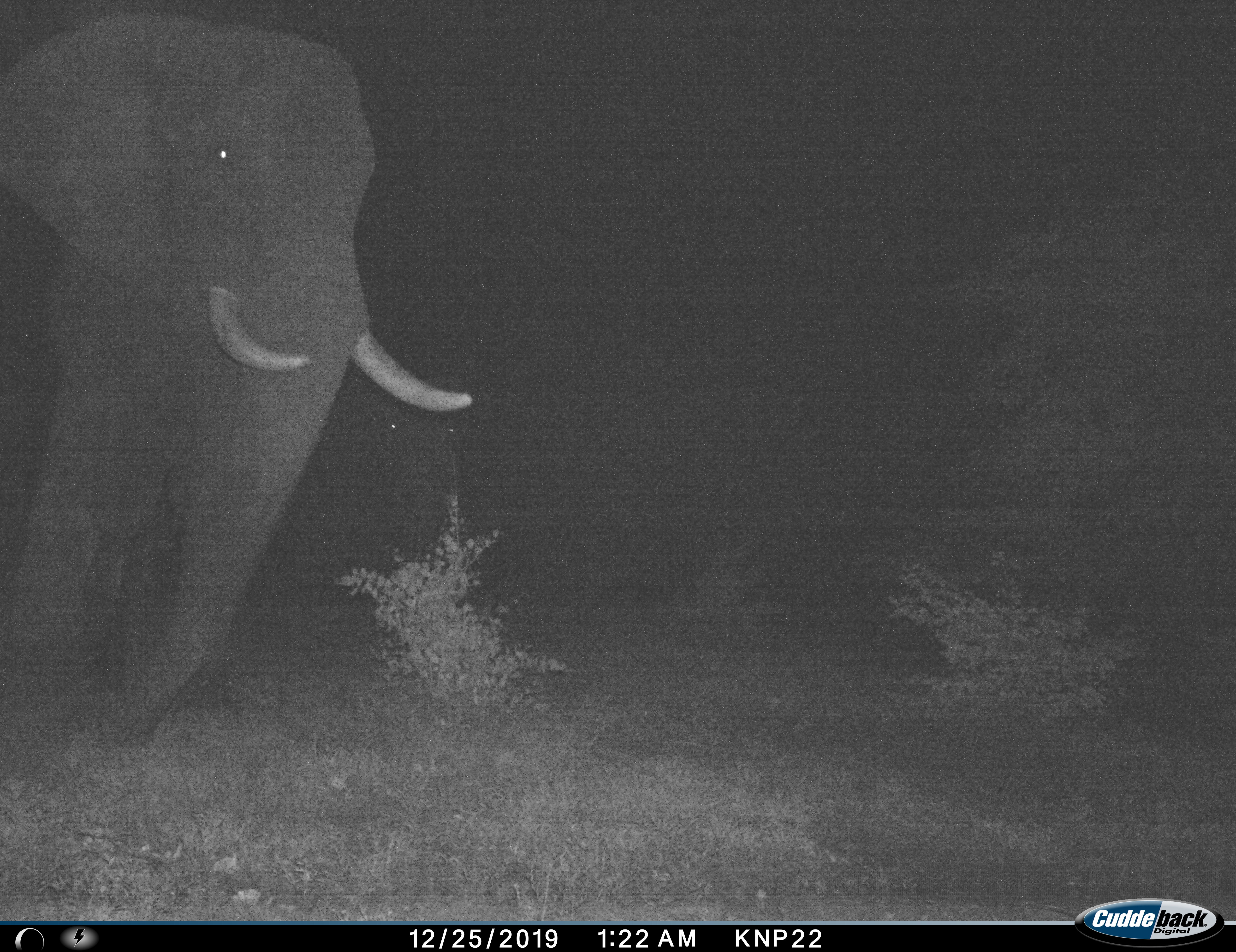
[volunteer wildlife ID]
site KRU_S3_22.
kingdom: Animalia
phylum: Chordata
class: Mammalia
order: Proboscidea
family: Elephantidae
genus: Loxodonta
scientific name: Loxodonta africana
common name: african bush elephant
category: elephant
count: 2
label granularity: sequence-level